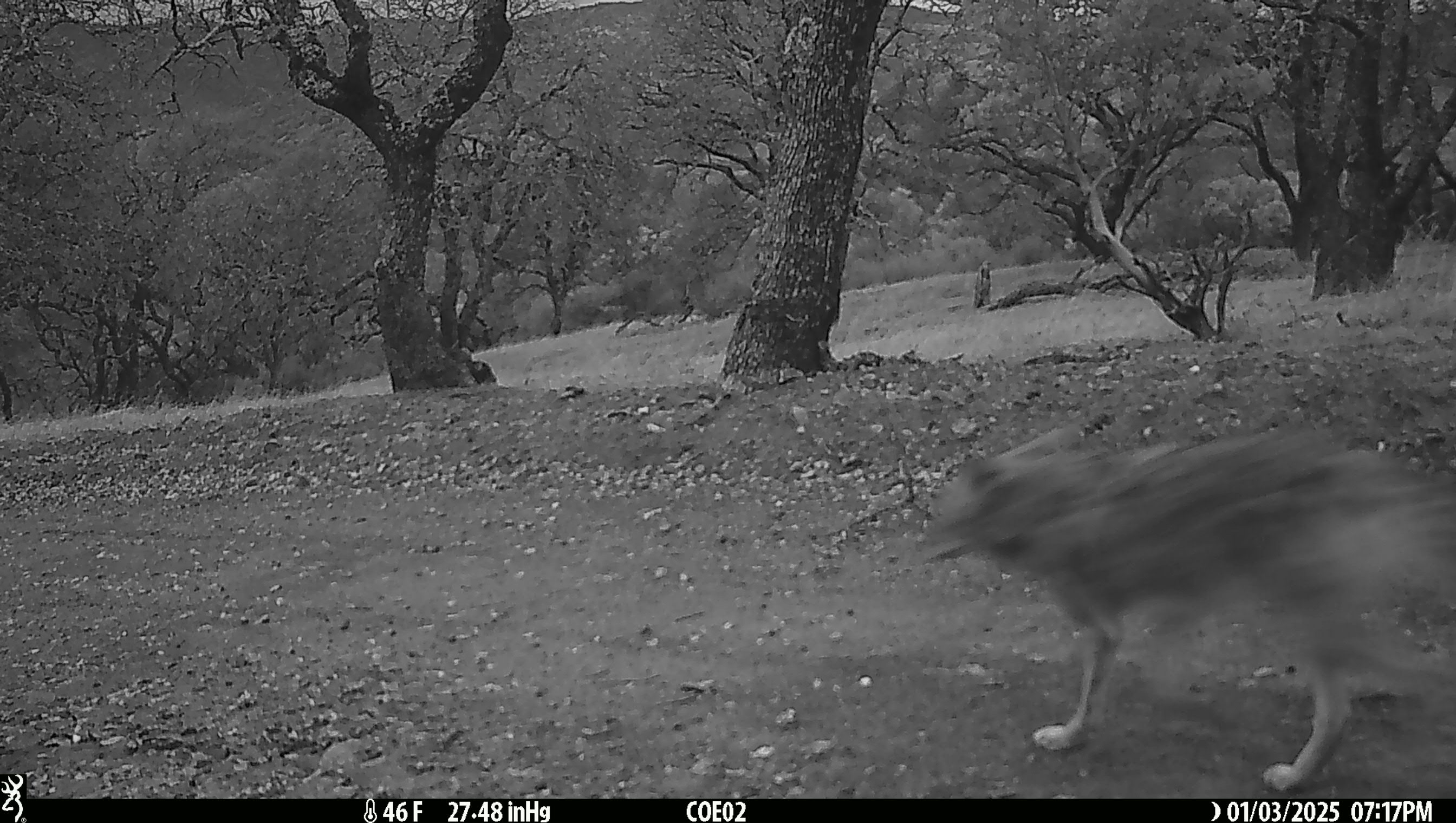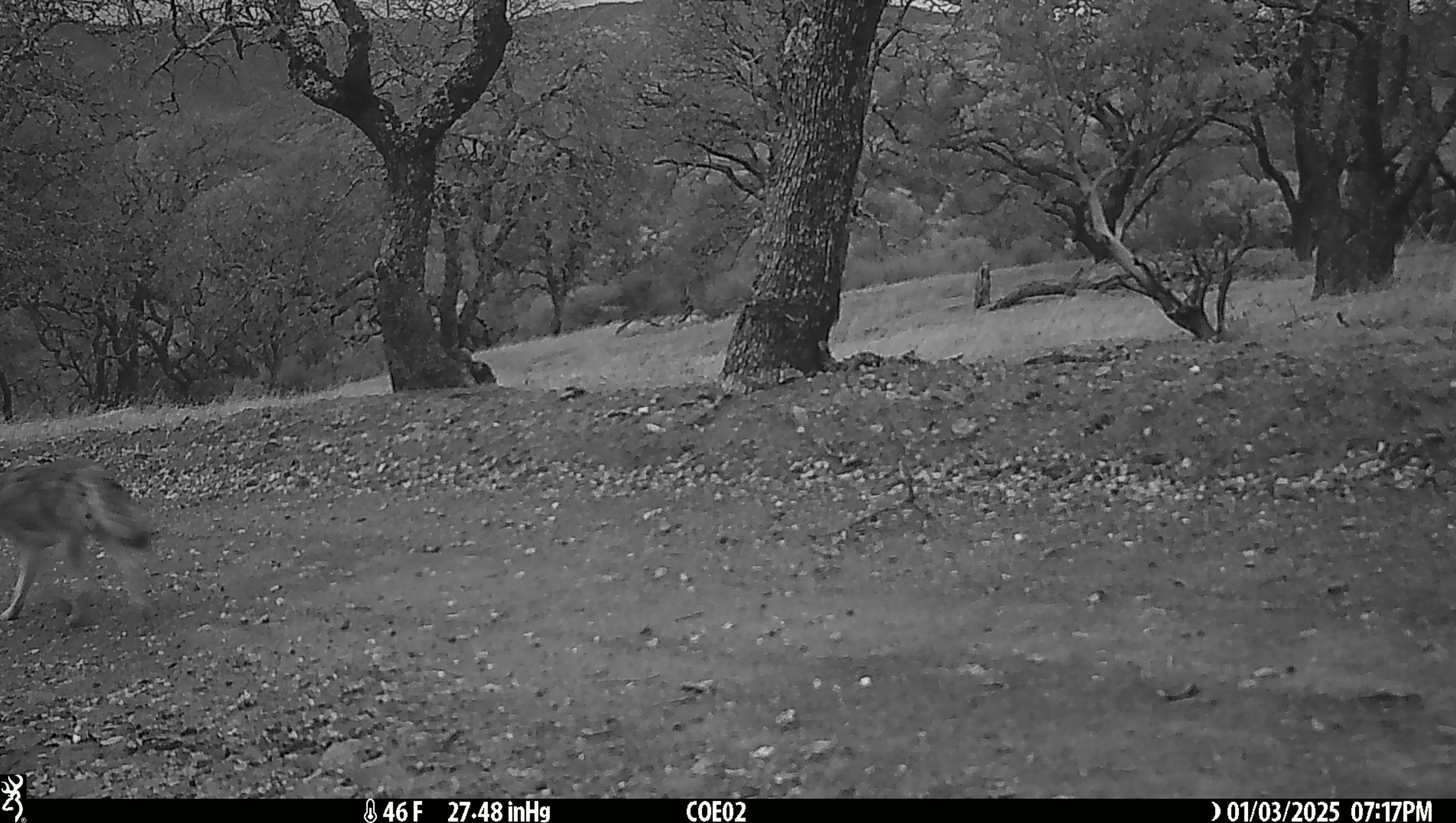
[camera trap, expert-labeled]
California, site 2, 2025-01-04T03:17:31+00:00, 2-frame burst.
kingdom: Animalia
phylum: Chordata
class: Mammalia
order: Carnivora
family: Canidae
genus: Canis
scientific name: Canis latrans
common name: coyote